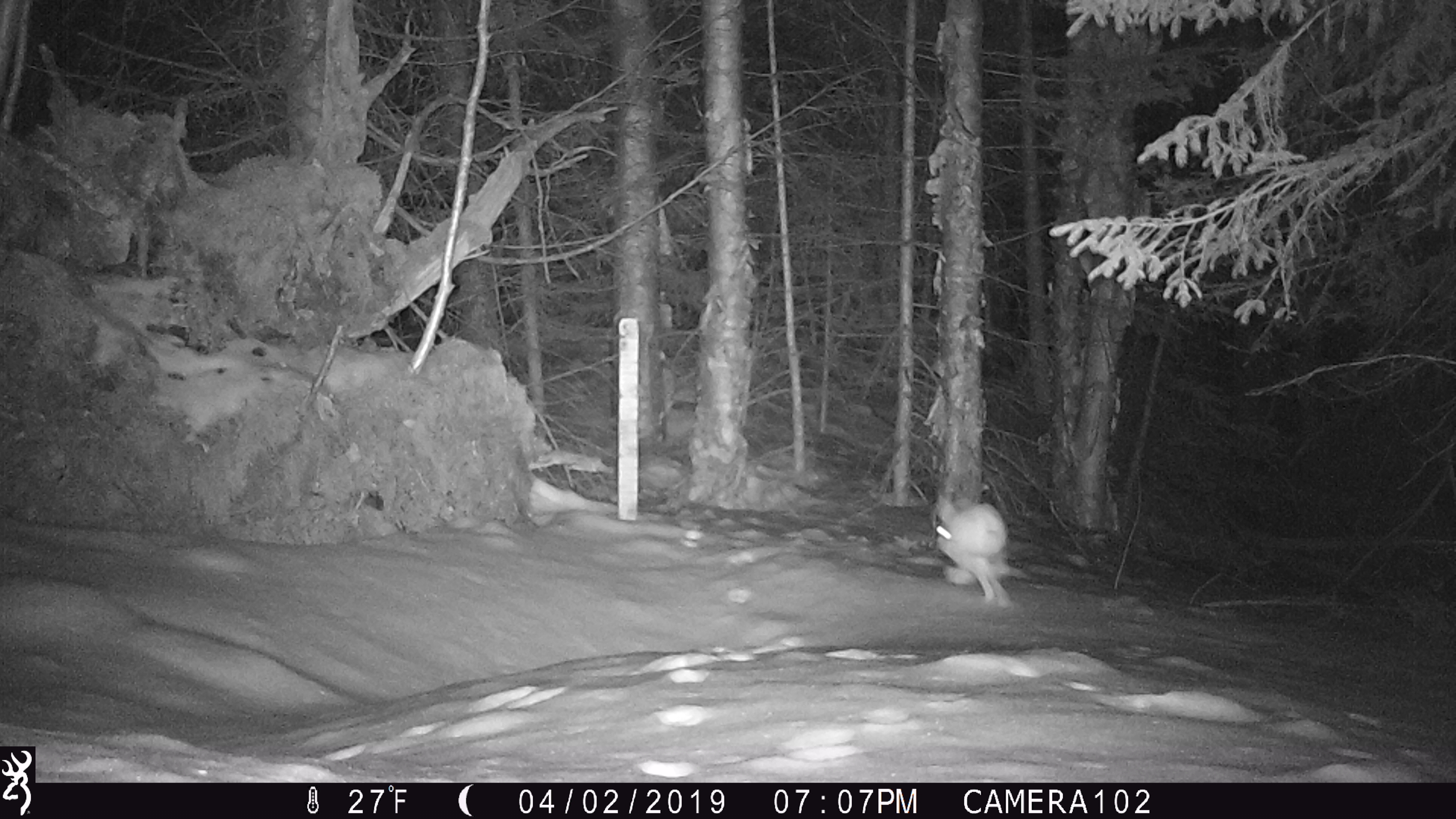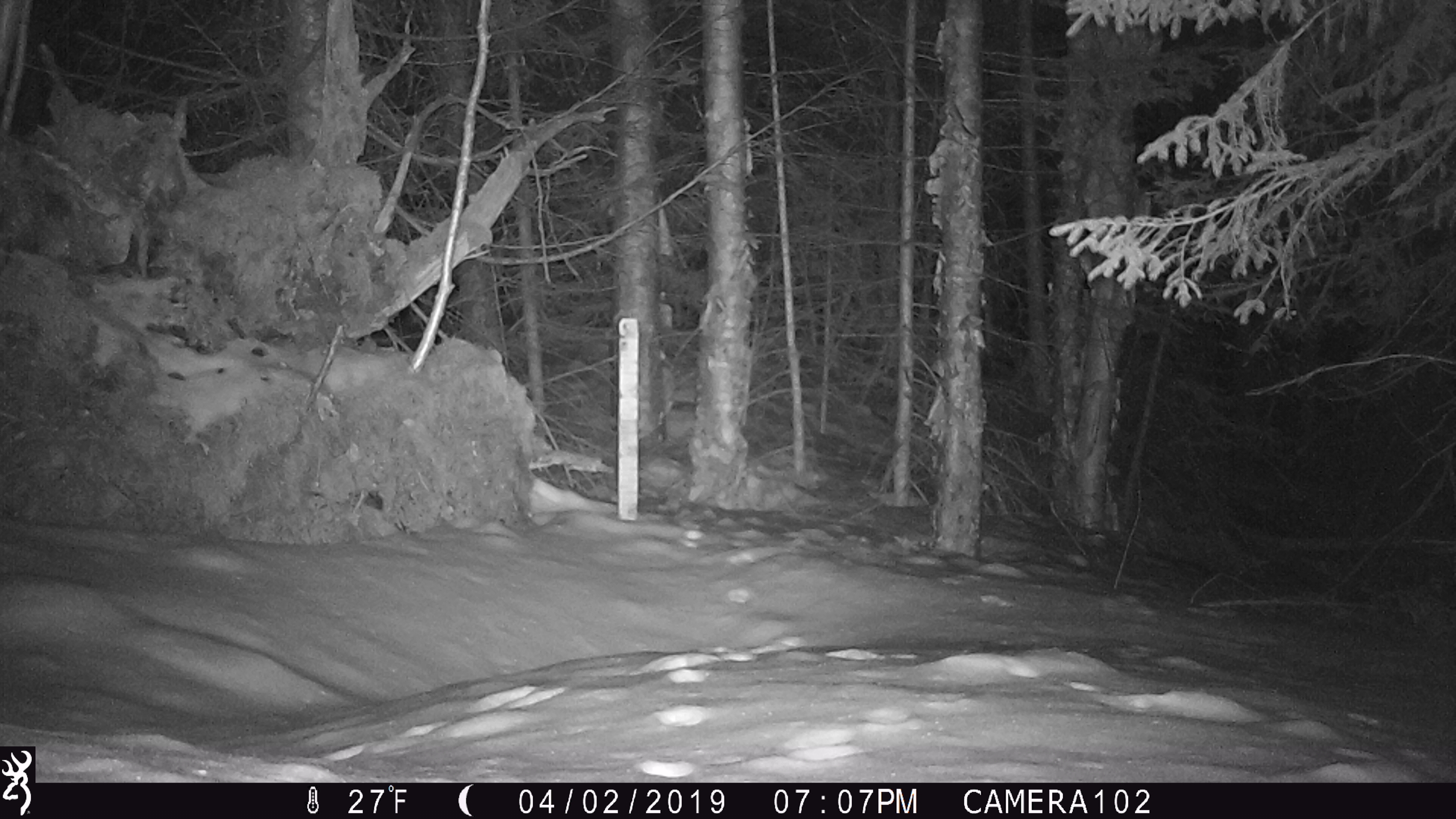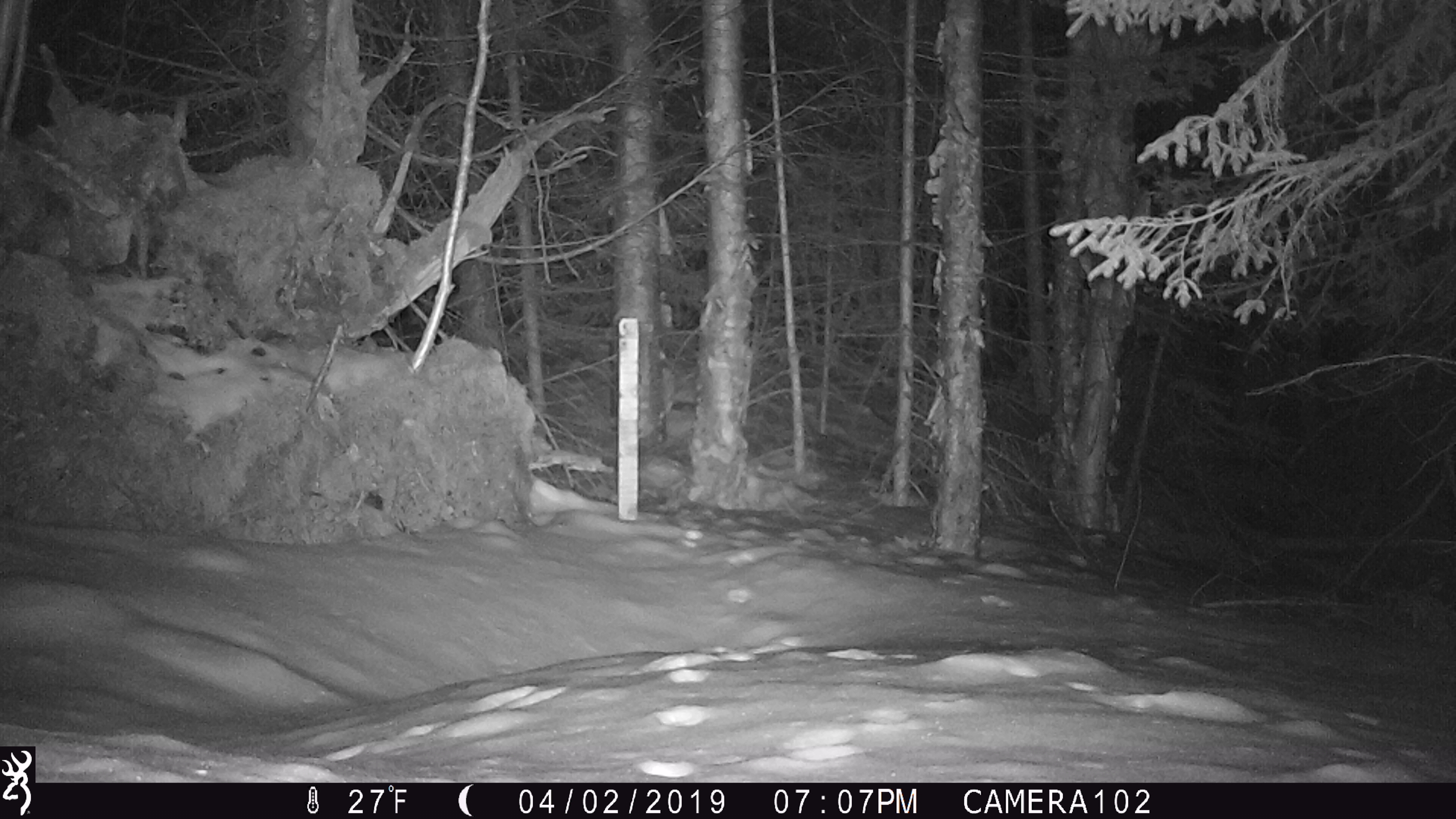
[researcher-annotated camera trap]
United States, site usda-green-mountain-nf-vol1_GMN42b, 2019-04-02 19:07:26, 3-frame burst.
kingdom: Animalia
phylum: Chordata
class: Mammalia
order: Lagomorpha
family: Leporidae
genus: Lepus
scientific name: Lepus americanus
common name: snowshoe hare